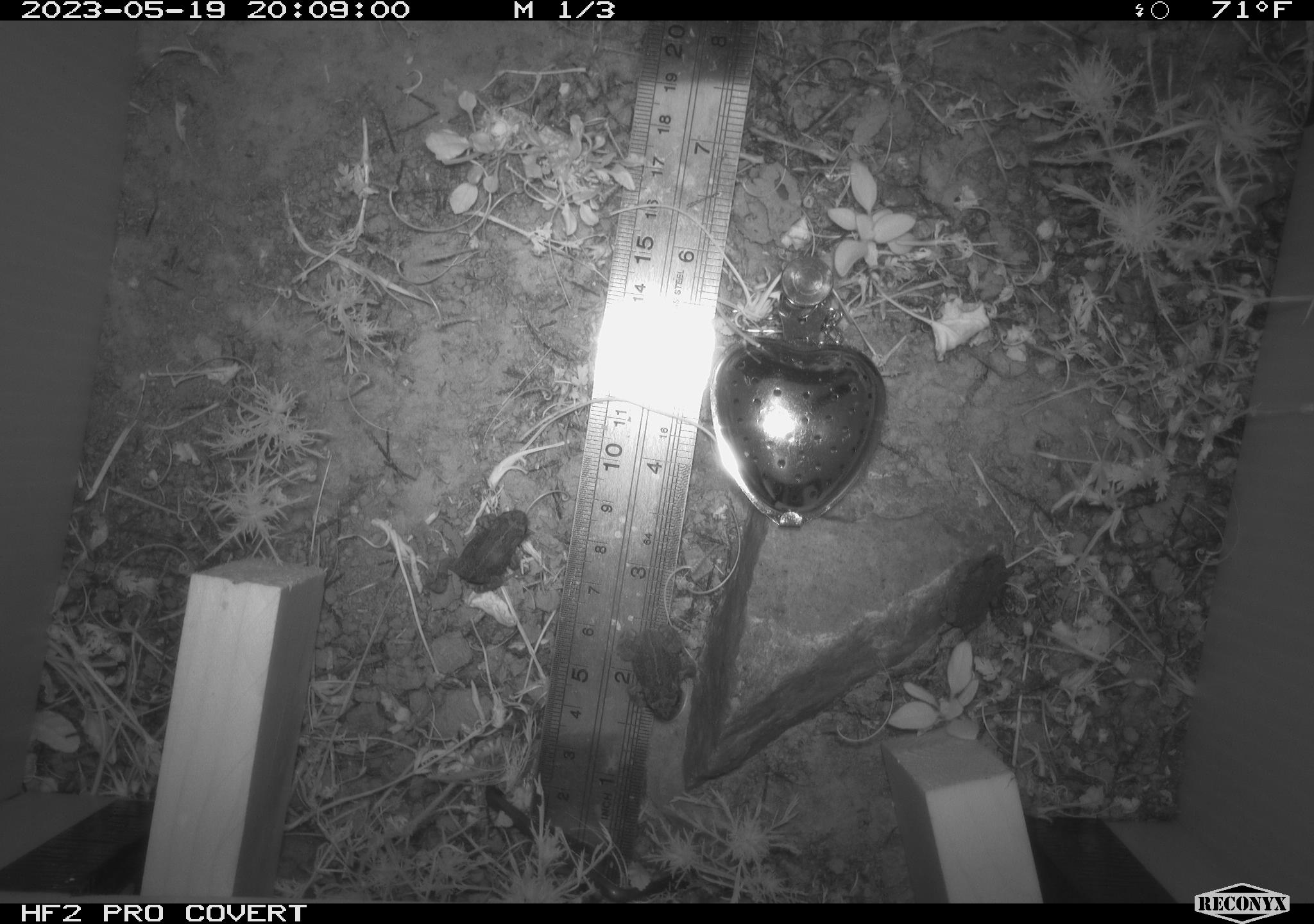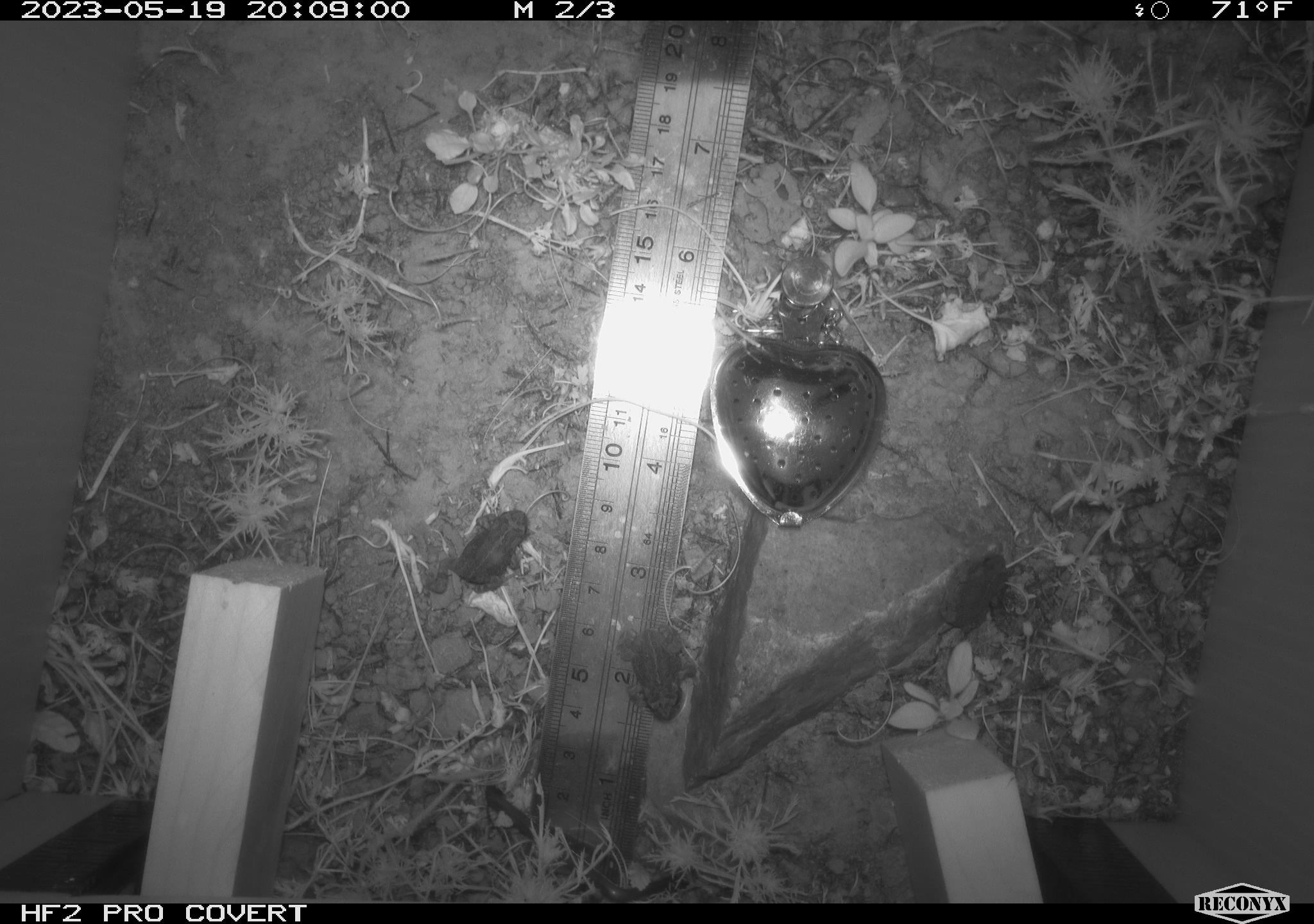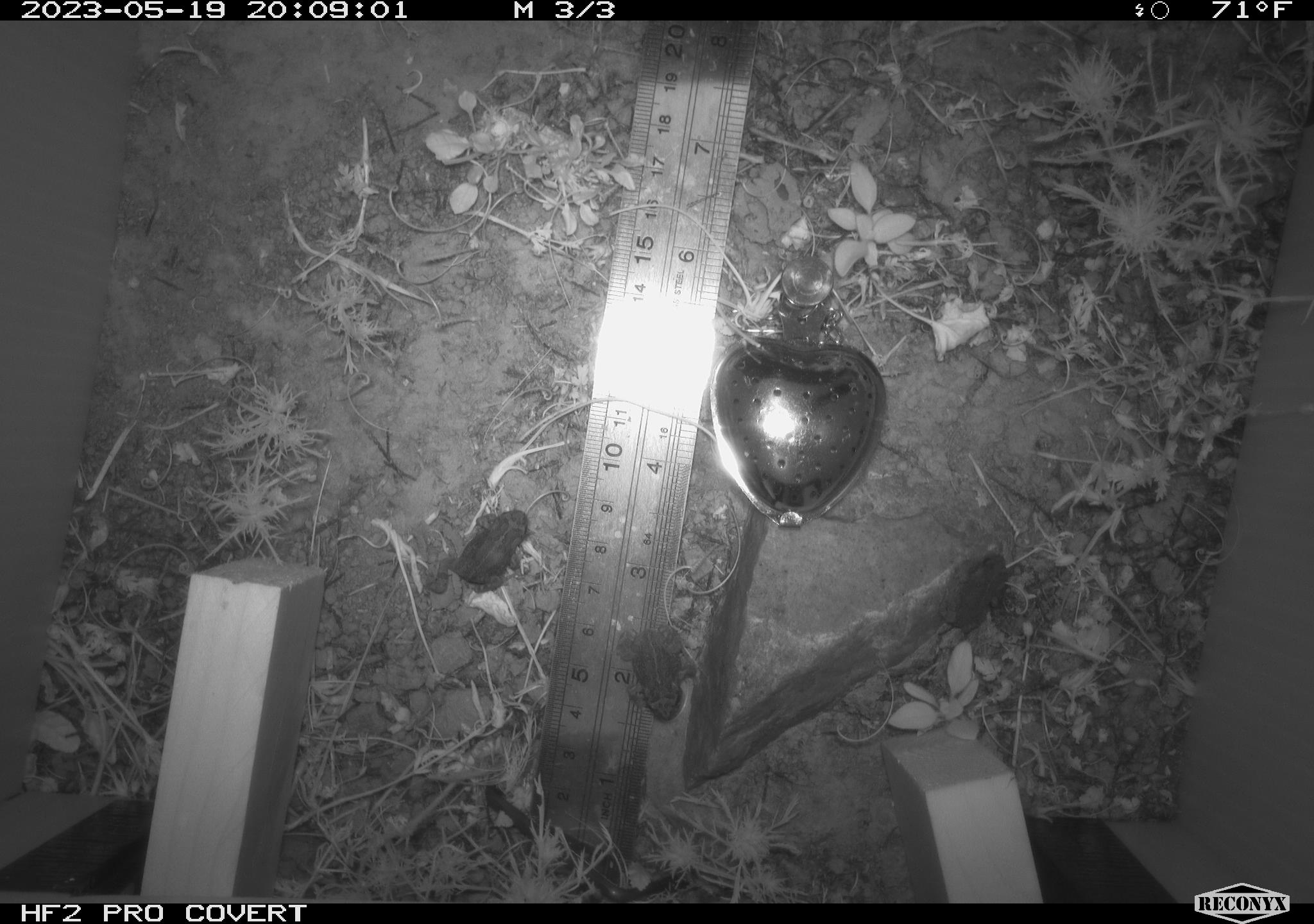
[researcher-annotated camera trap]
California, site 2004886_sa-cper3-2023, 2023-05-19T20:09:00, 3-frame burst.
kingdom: Animalia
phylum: Chordata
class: Amphibia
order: Anura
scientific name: Anura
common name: frogs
Frogs (Anura).